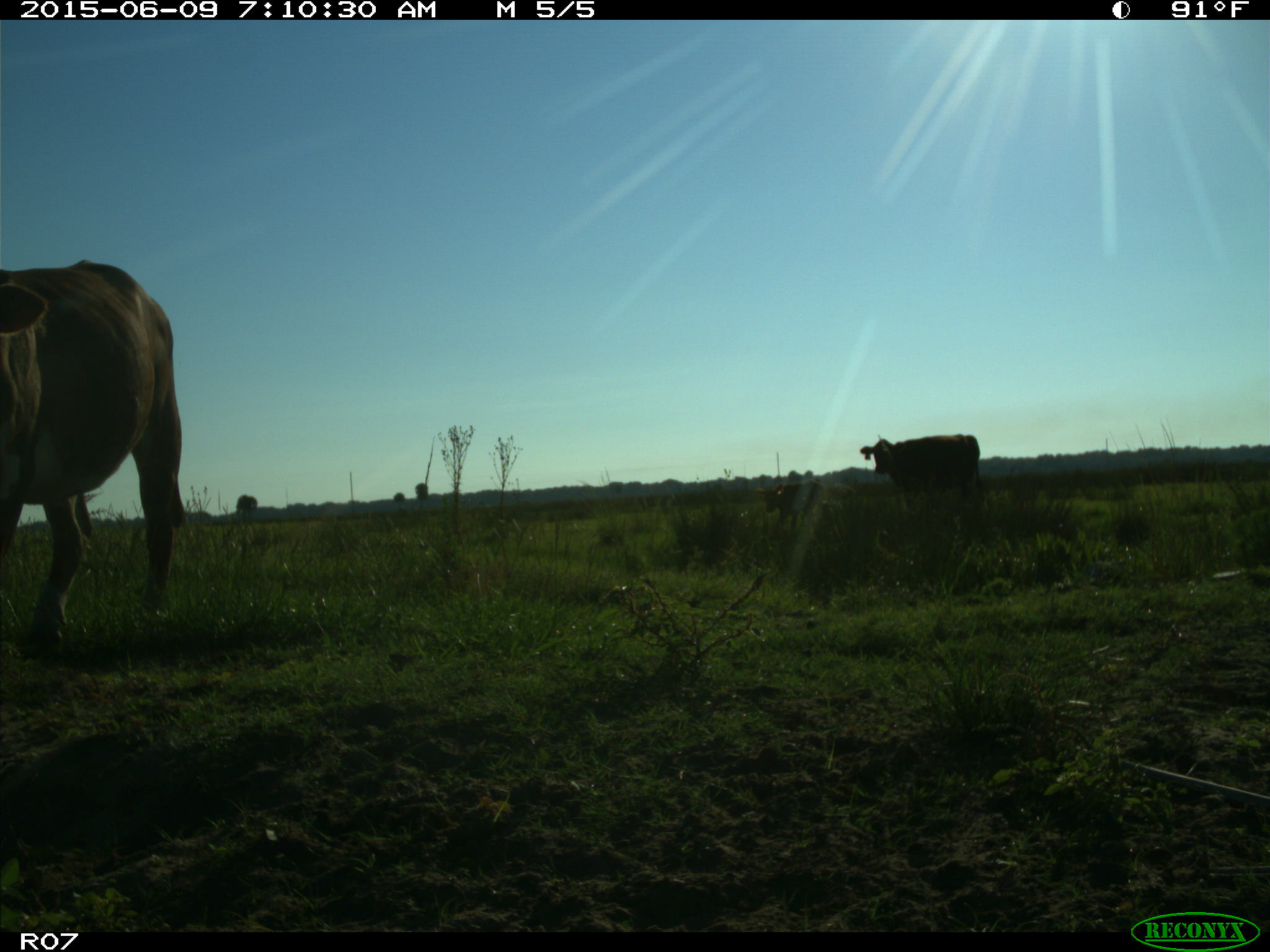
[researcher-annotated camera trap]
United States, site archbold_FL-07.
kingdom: Animalia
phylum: Chordata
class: Mammalia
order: Artiodactyla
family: Bovidae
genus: Bos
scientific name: Bos taurus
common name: domestic cow